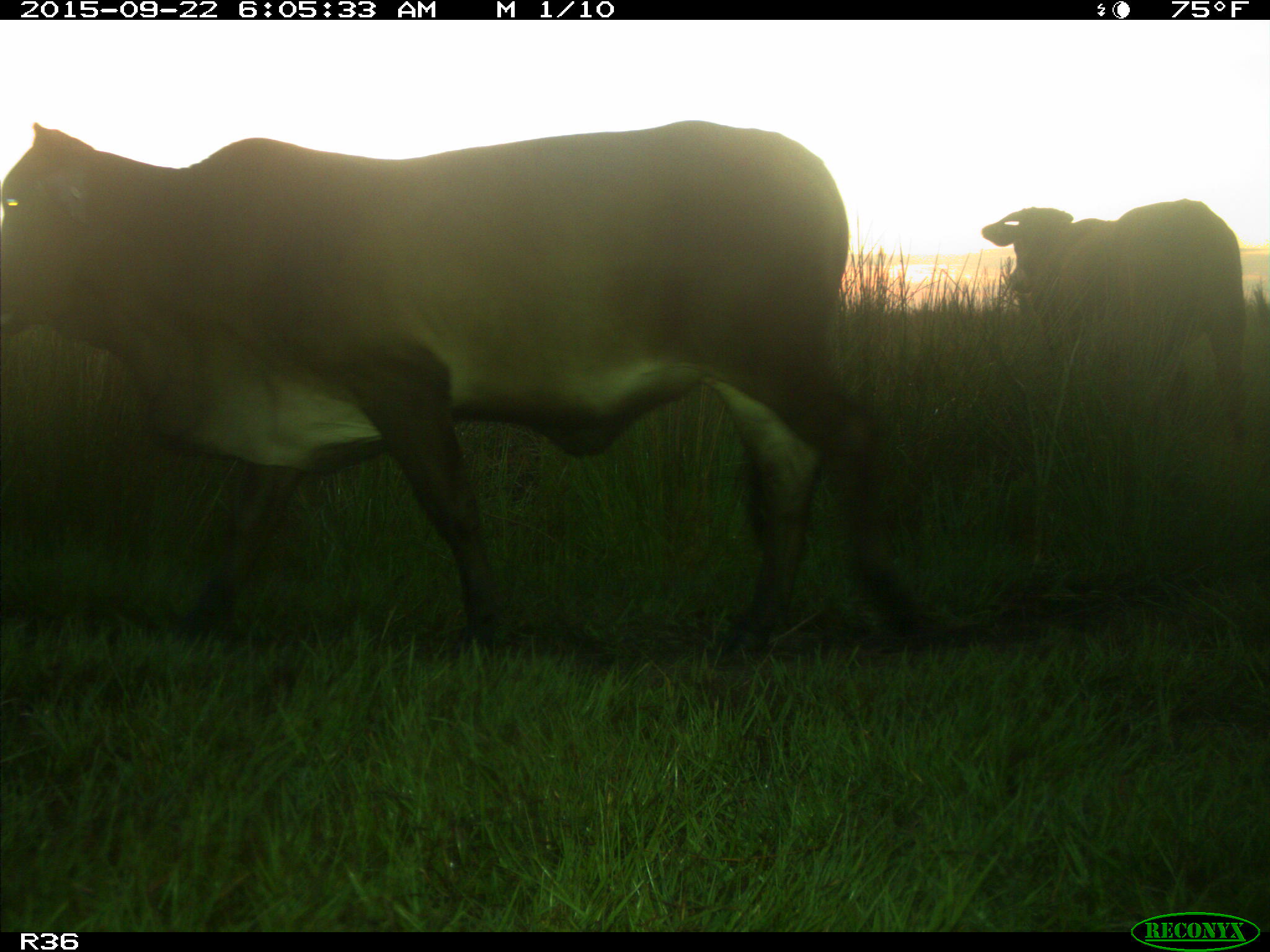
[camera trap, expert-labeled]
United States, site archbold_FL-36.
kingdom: Animalia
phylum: Chordata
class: Mammalia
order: Artiodactyla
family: Bovidae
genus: Bos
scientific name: Bos taurus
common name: domestic cow